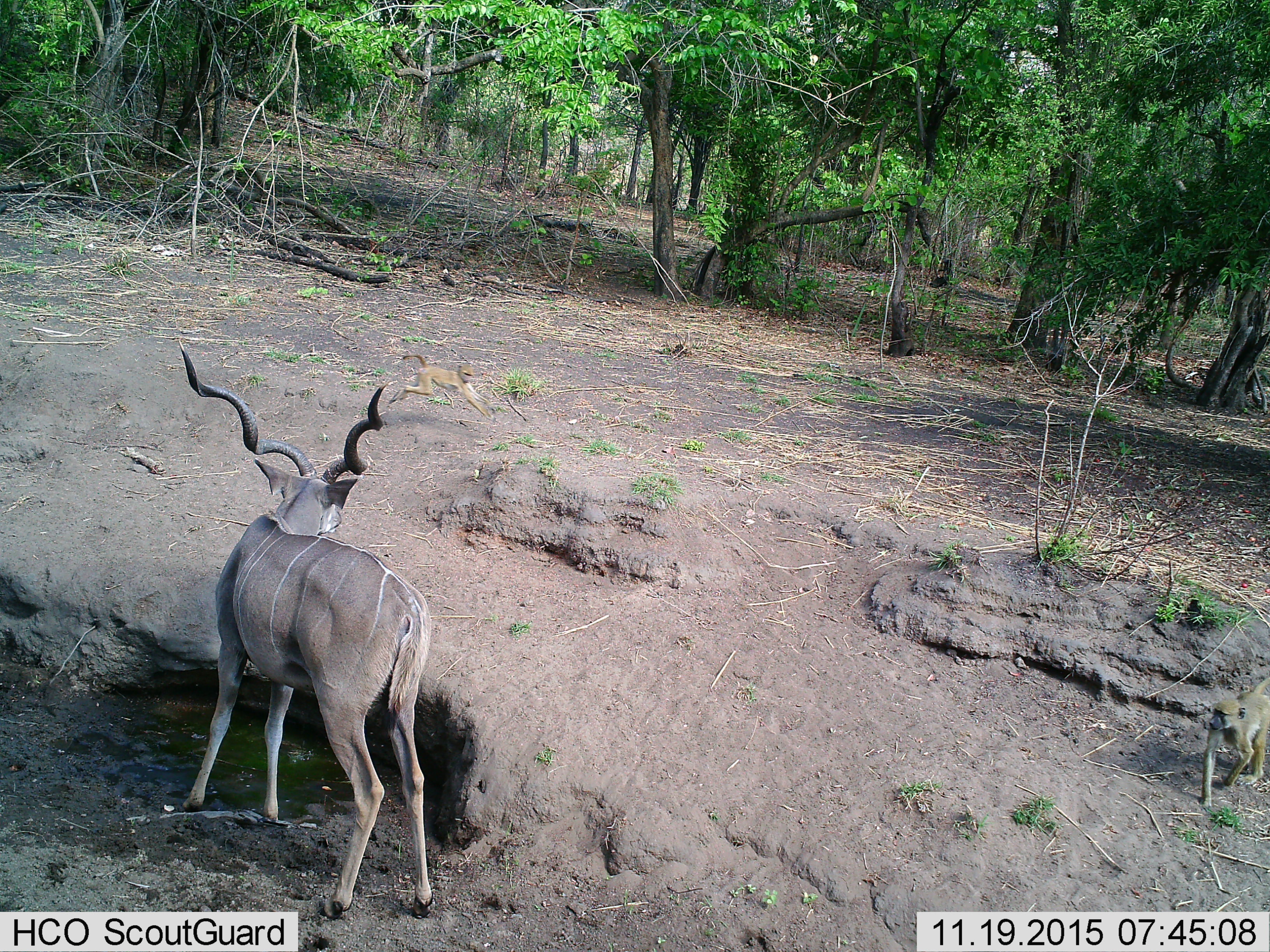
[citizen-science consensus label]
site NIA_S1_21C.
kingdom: Animalia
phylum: Chordata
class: Mammalia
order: Artiodactyla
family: Bovidae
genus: Tragelaphus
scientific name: Tragelaphus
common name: kudu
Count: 1.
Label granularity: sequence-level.